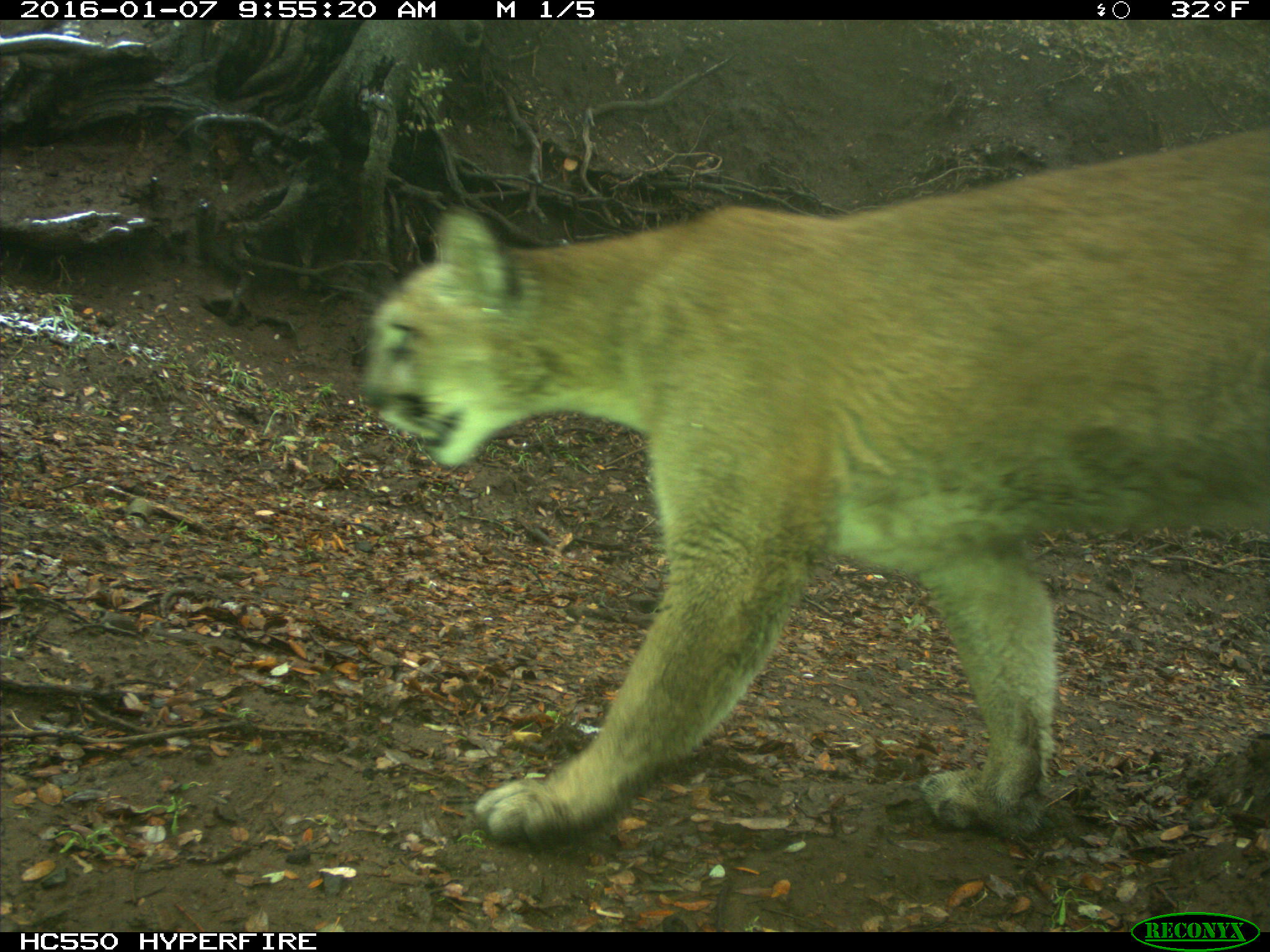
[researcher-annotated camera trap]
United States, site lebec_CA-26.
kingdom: Animalia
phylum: Chordata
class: Mammalia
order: Carnivora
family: Felidae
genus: Puma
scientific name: Puma concolor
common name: mountain lion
Puma concolor (mountain lion).